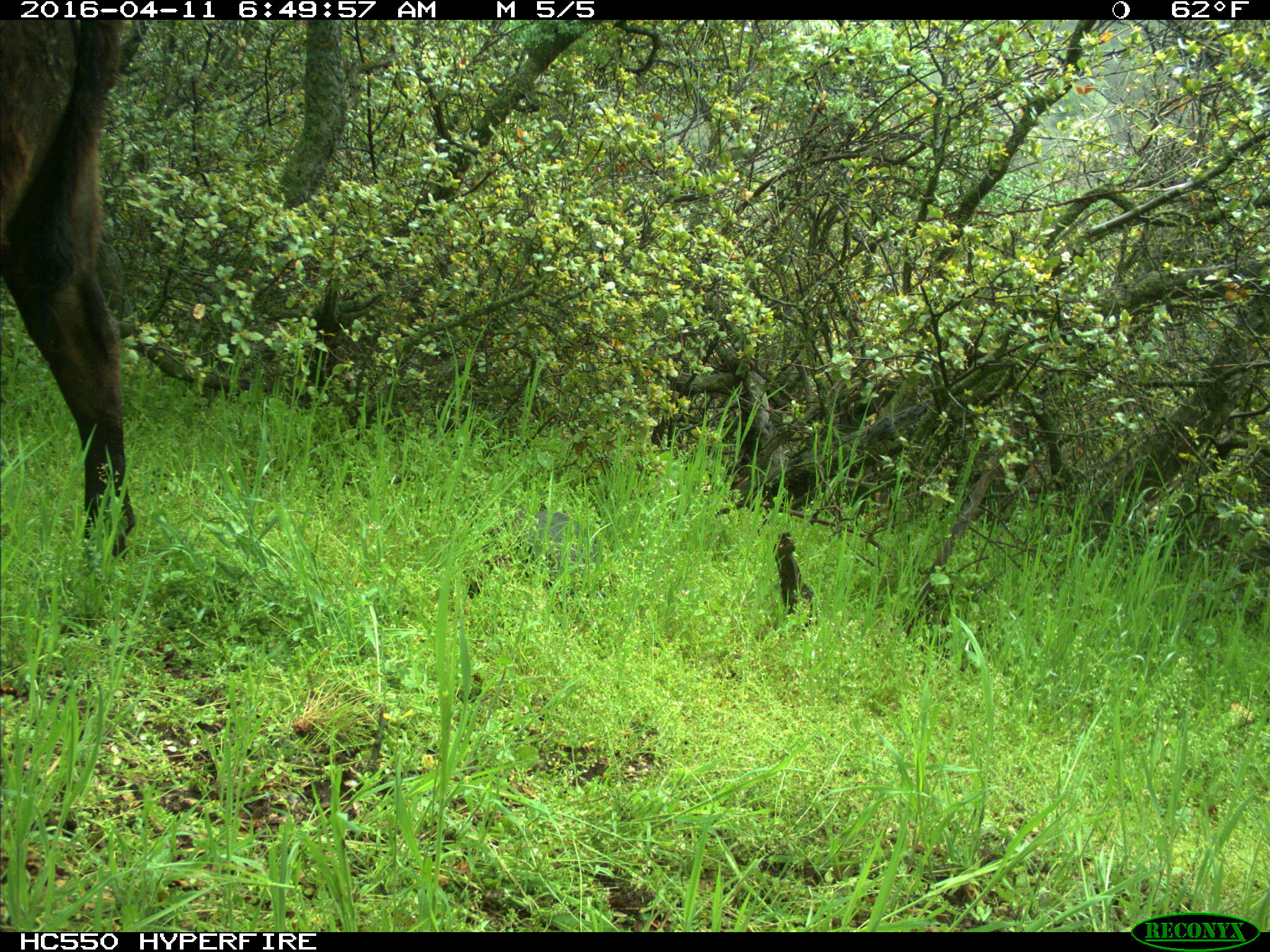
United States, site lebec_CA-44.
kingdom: Animalia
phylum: Chordata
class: Mammalia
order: Artiodactyla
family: Bovidae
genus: Bos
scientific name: Bos taurus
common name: domestic cow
Bos taurus (domestic cow).